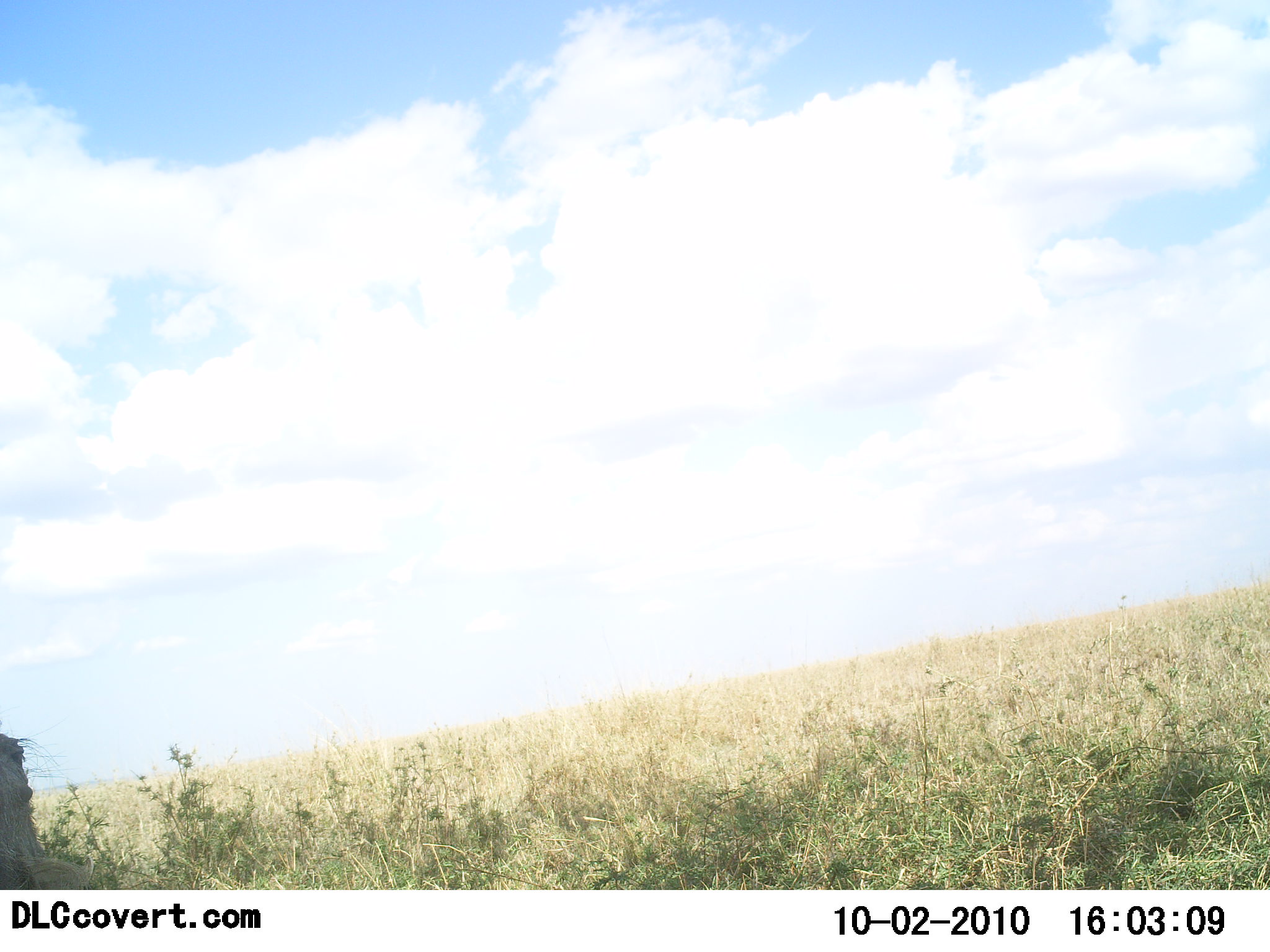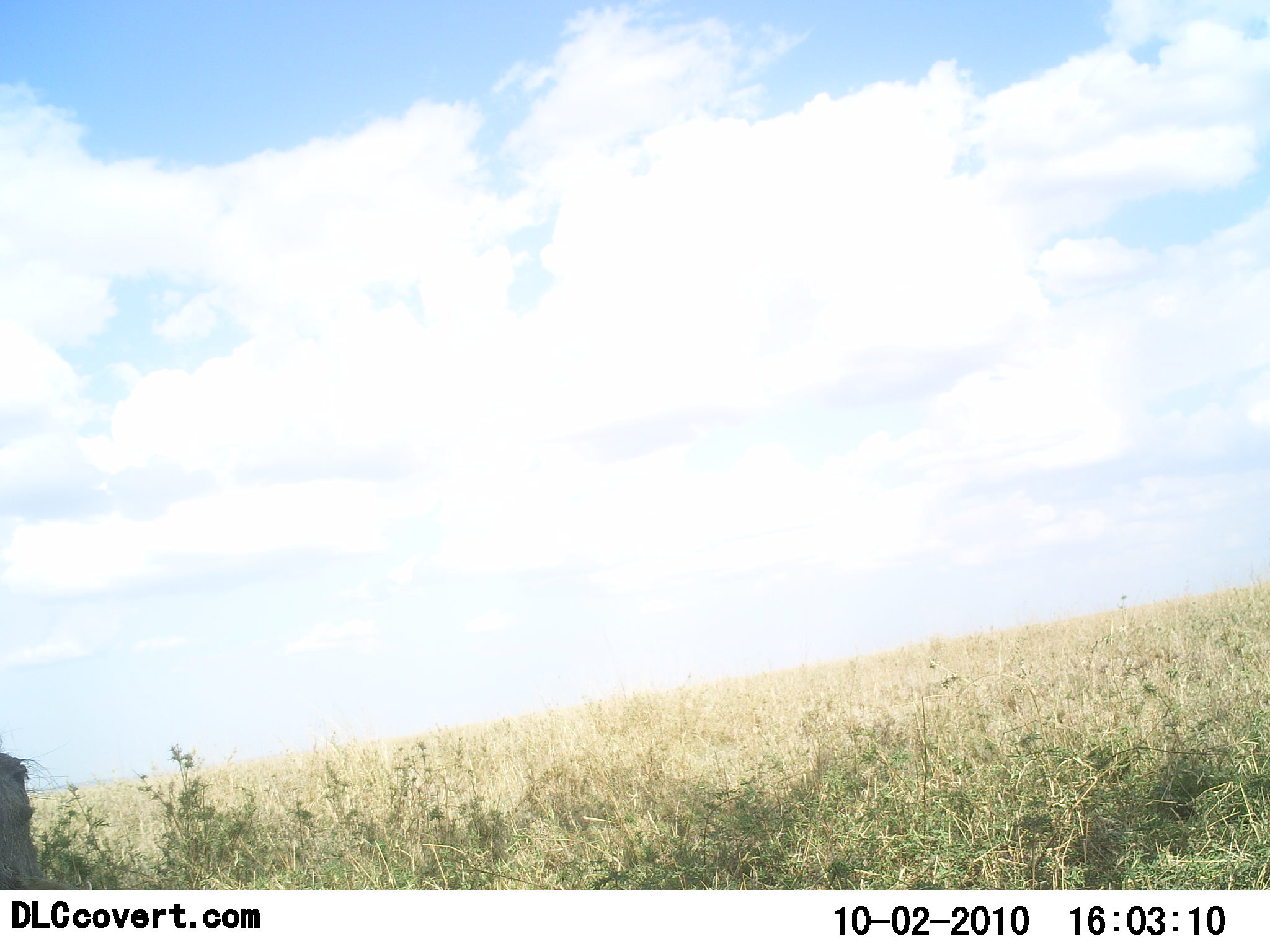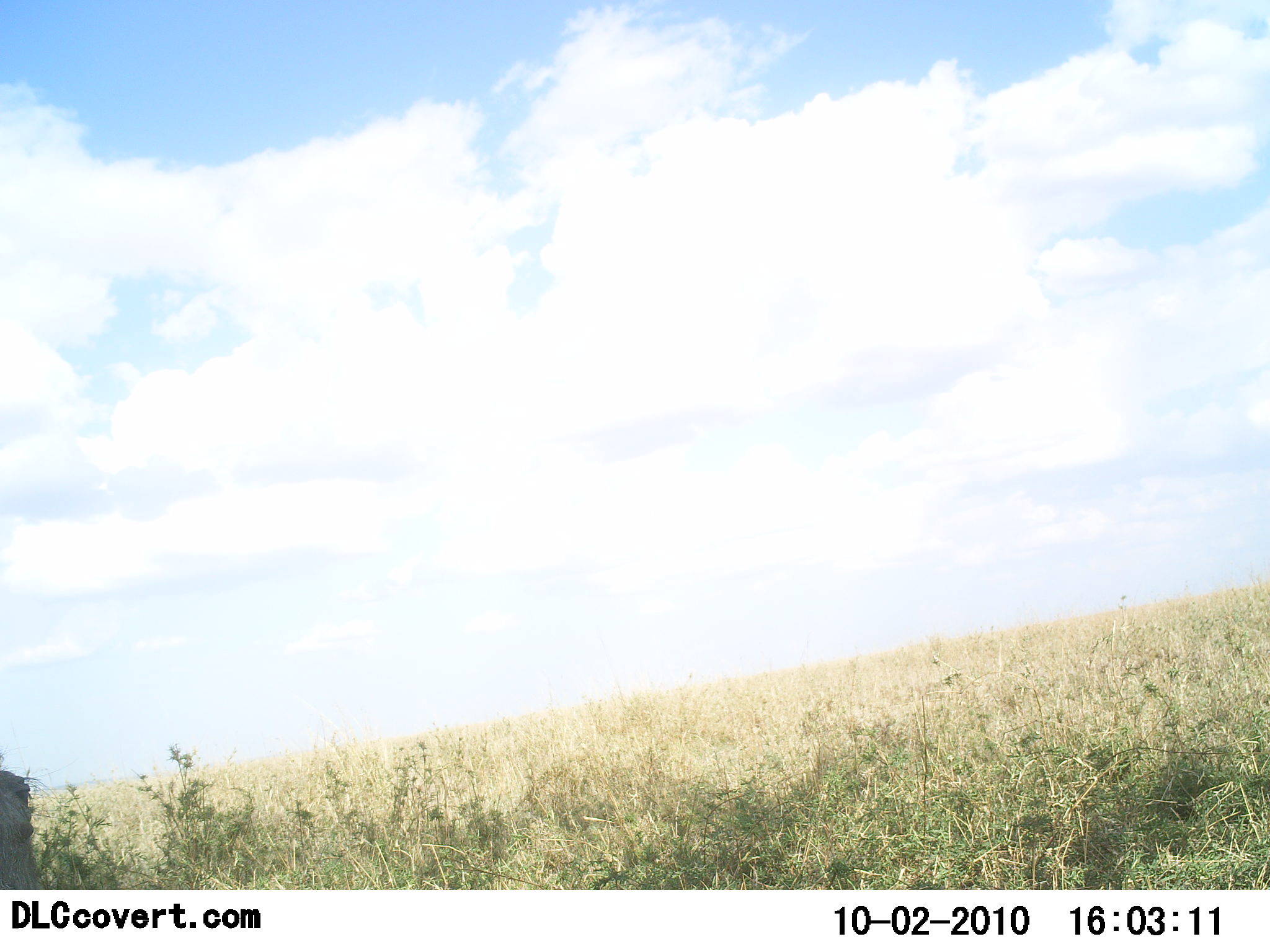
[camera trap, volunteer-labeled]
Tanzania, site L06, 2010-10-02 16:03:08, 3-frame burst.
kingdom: Animalia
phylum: Chordata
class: Mammalia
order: Artiodactyla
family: Suidae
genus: Phacochoerus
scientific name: Phacochoerus africanus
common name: warthog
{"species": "warthog (Phacochoerus africanus)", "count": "1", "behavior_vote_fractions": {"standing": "67%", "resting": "0%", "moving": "0%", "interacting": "0%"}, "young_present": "0%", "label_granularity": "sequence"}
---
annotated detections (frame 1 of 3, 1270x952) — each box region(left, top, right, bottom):
animal: region(0, 733, 95, 890)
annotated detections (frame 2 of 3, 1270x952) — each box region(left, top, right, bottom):
animal: region(1, 733, 94, 890)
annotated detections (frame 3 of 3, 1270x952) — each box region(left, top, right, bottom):
animal: region(1, 750, 65, 890)